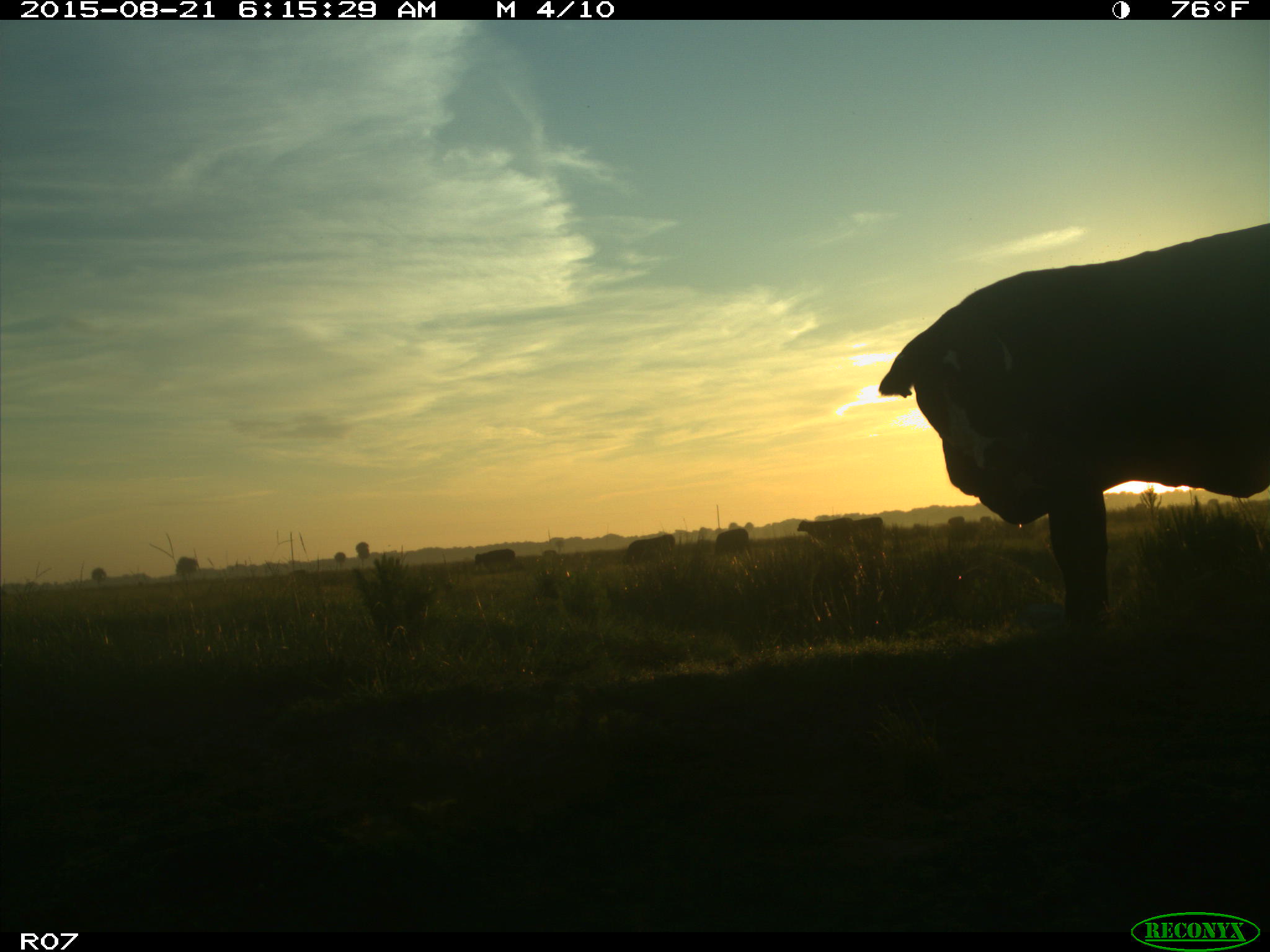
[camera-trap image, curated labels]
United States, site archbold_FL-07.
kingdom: Animalia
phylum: Chordata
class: Mammalia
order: Artiodactyla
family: Bovidae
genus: Bos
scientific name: Bos taurus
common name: domestic cow